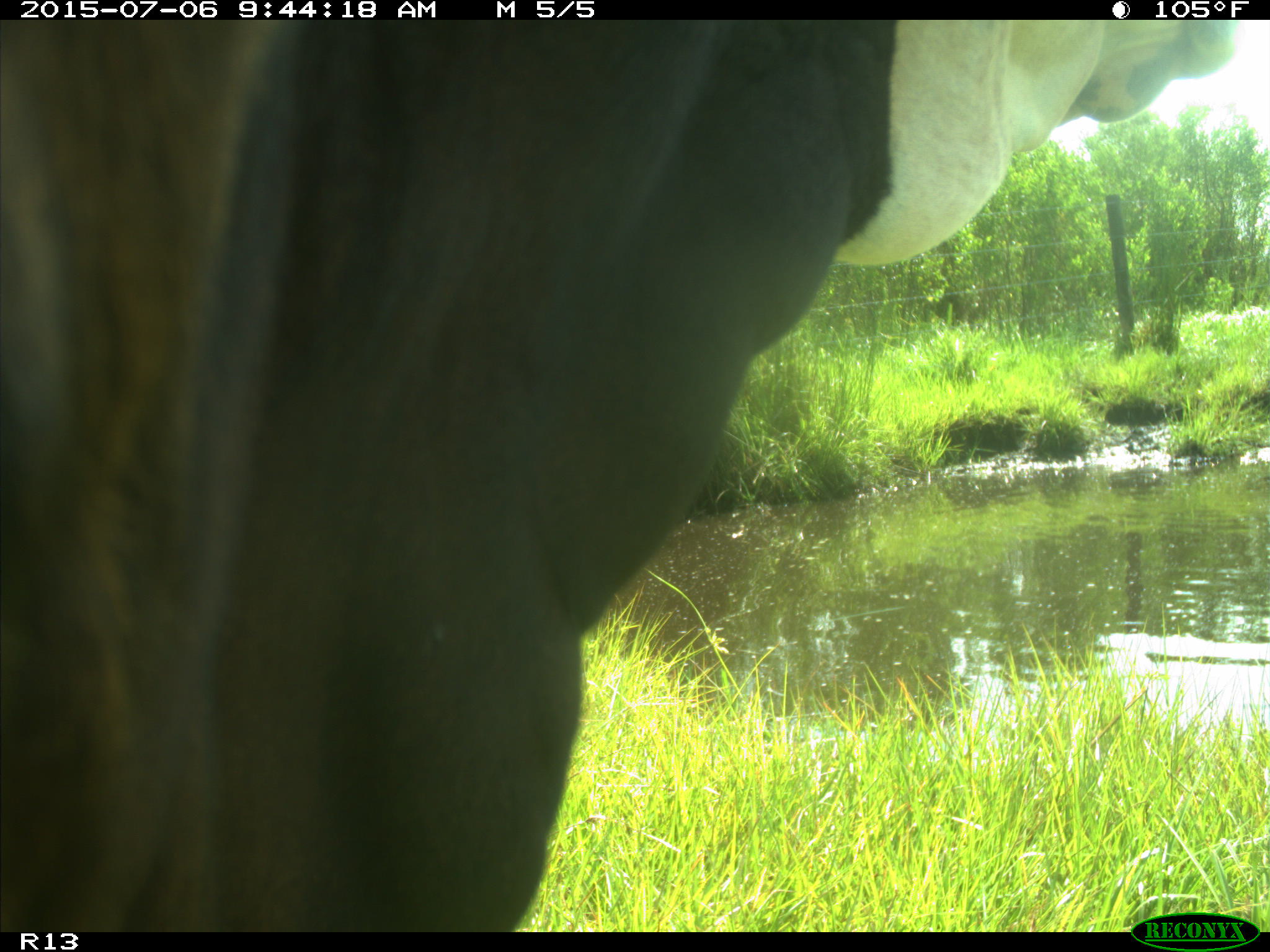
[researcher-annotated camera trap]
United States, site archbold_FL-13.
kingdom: Animalia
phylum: Chordata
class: Mammalia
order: Artiodactyla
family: Bovidae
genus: Bos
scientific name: Bos taurus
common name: domestic cow